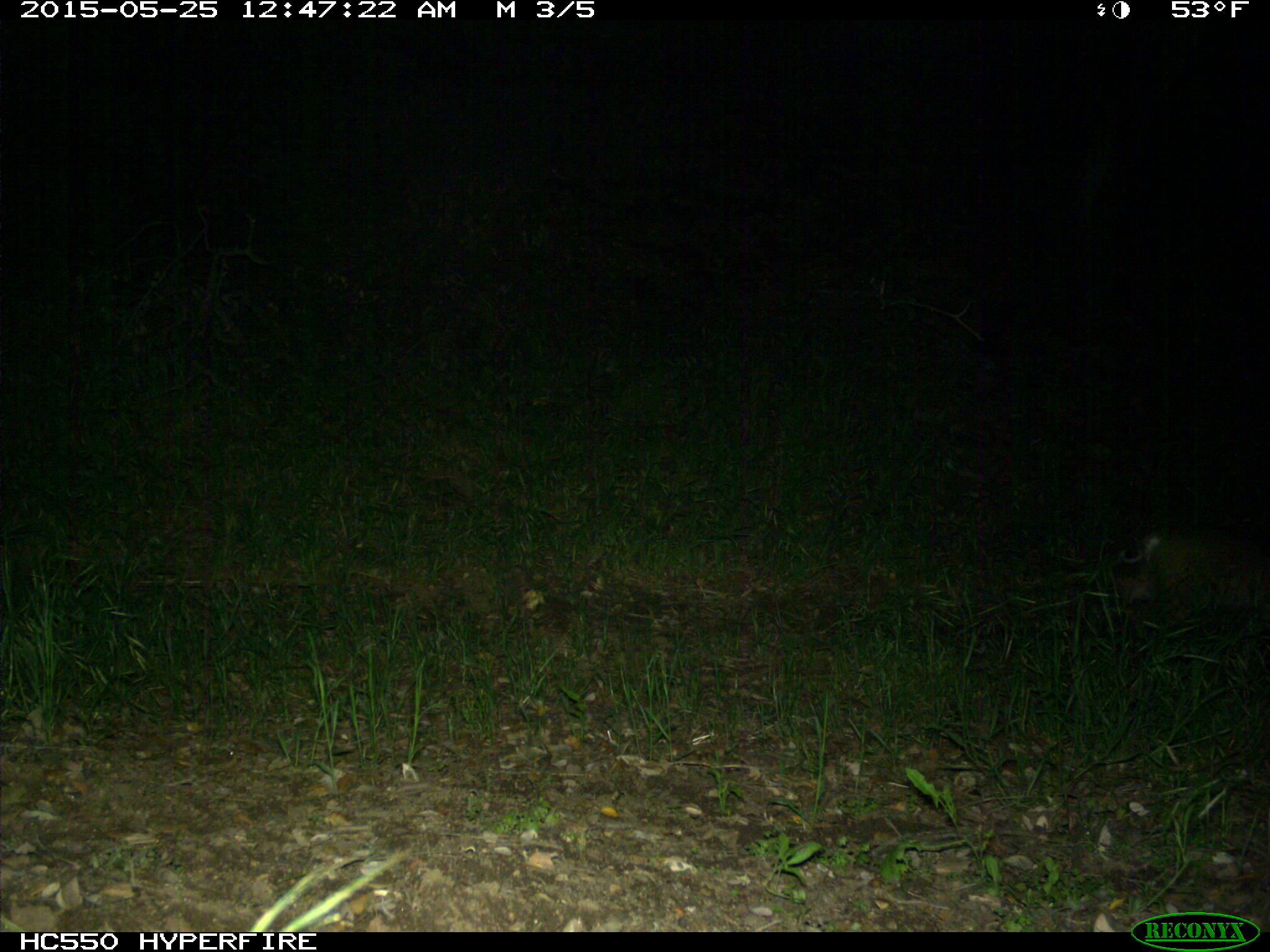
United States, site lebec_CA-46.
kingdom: Animalia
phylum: Chordata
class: Mammalia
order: Carnivora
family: Felidae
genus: Lynx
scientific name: Lynx rufus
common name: bobcat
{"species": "Lynx rufus (bobcat)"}